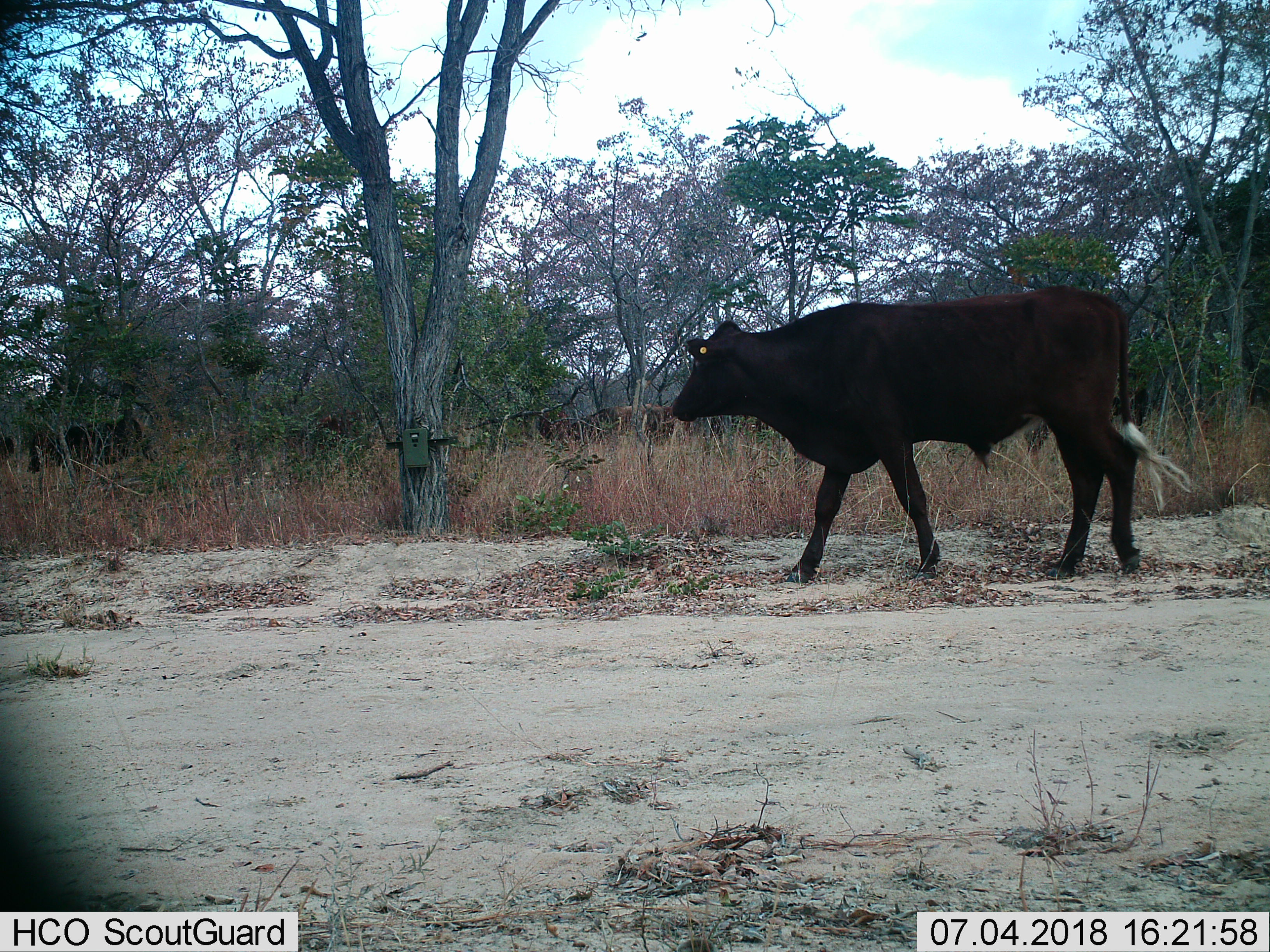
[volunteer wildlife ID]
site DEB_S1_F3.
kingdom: Animalia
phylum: Chordata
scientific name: Vertebrata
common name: domestic animal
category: domesticanimal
Domesticanimal (domestic animal) (Vertebrata), count 1. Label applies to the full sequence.